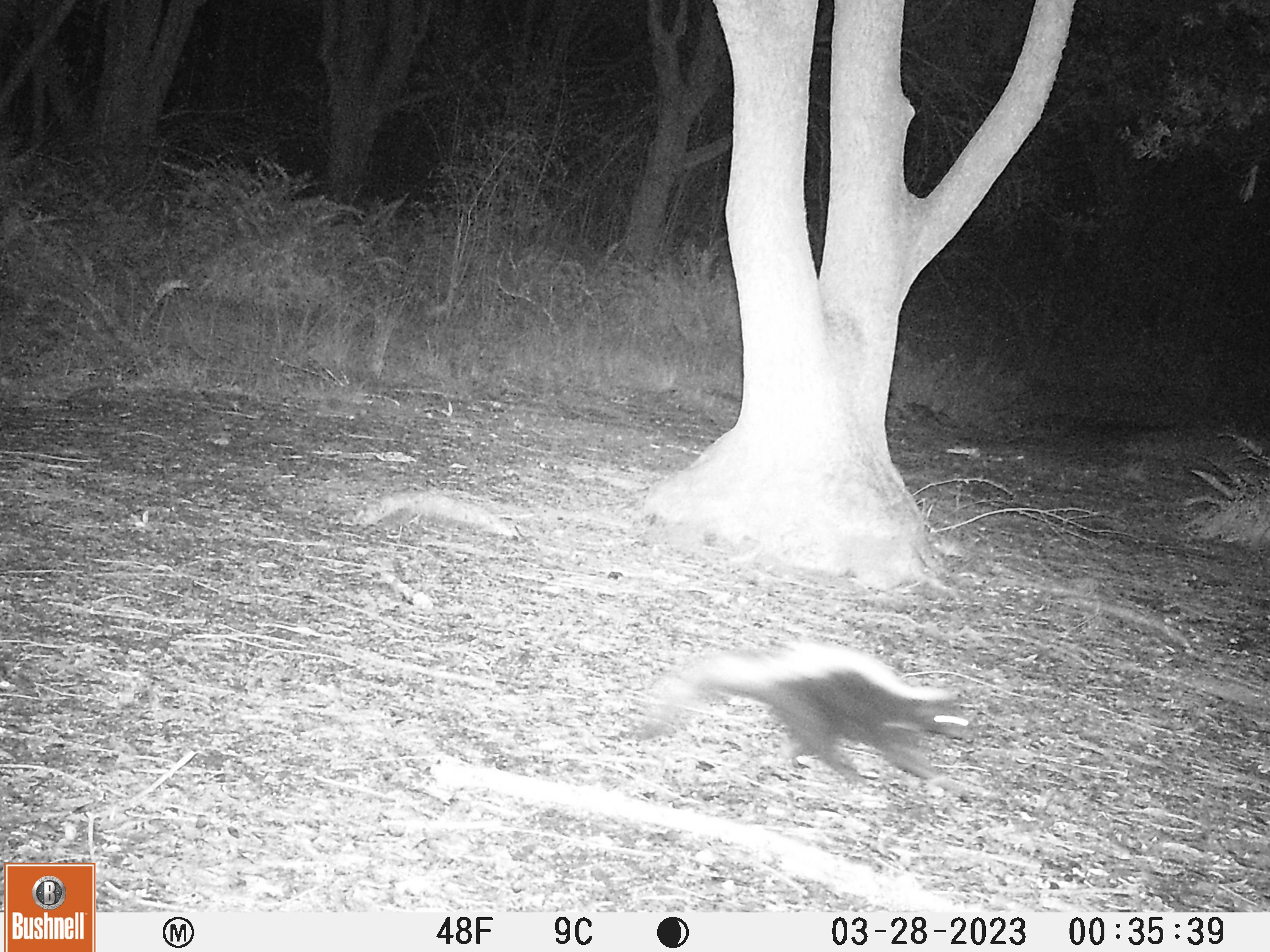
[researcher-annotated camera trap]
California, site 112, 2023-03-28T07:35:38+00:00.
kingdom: Animalia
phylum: Chordata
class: Mammalia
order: Carnivora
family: Mephitidae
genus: Mephitis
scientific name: Mephitis mephitis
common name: striped skunk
Striped skunk (Mephitis mephitis).